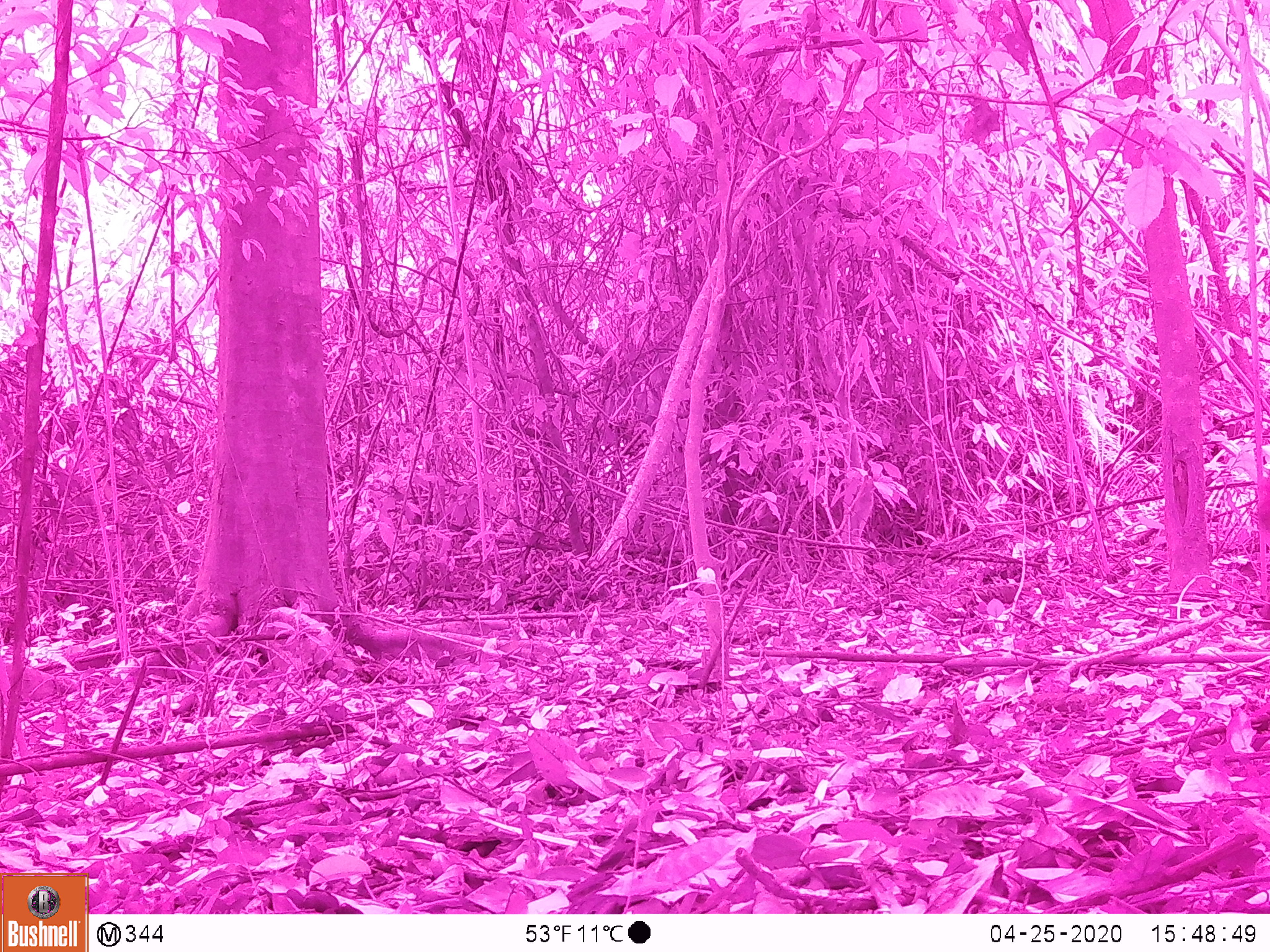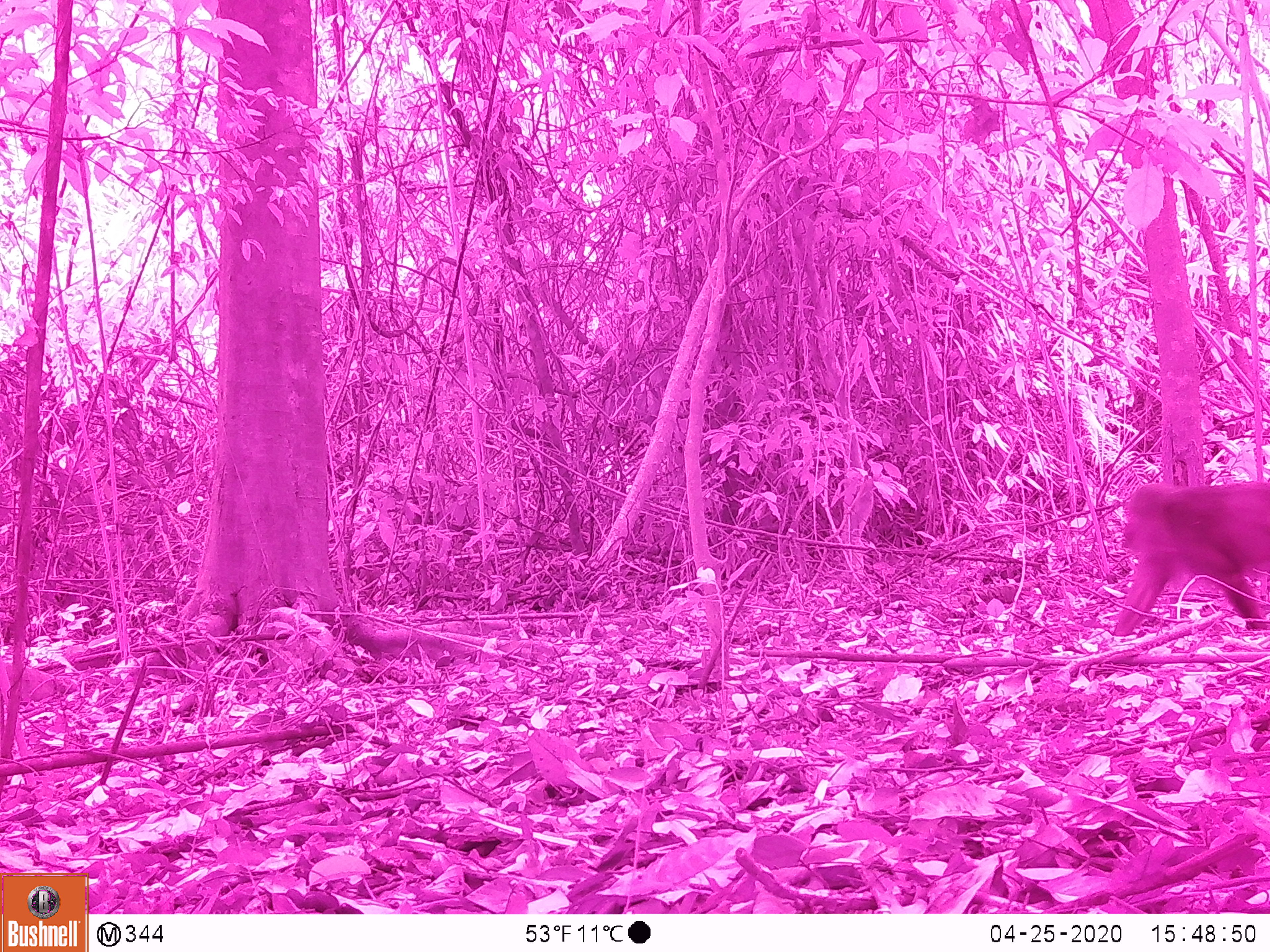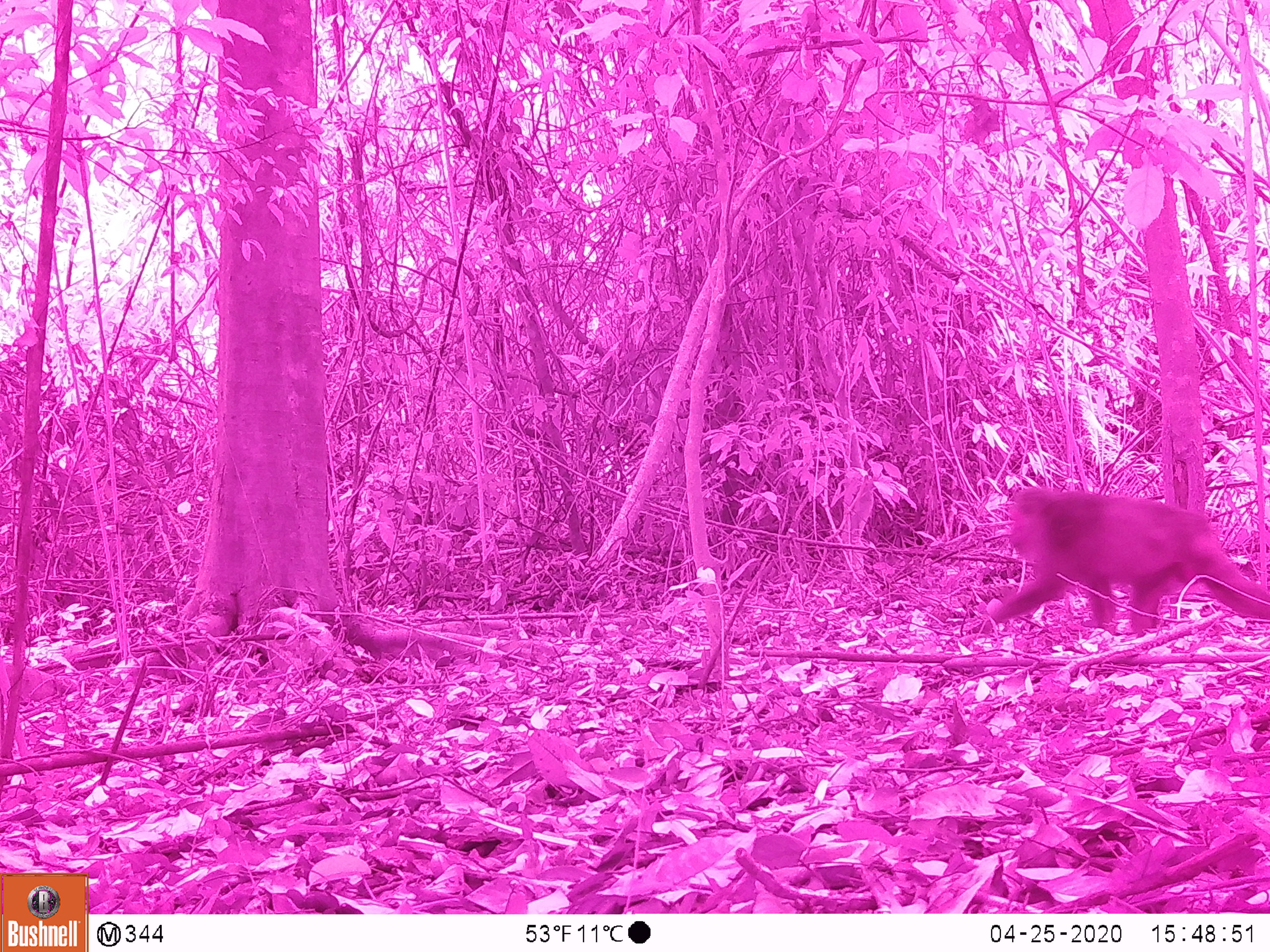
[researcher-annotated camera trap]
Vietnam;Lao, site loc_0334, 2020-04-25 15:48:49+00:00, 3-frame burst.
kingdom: Animalia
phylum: Chordata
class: Mammalia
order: Primates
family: Cercopithecidae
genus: Macaca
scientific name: Macaca arctoides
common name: stump-tailed macaque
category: stump tailed macaque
Stump tailed macaque (stump-tailed macaque) (Macaca arctoides). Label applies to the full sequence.